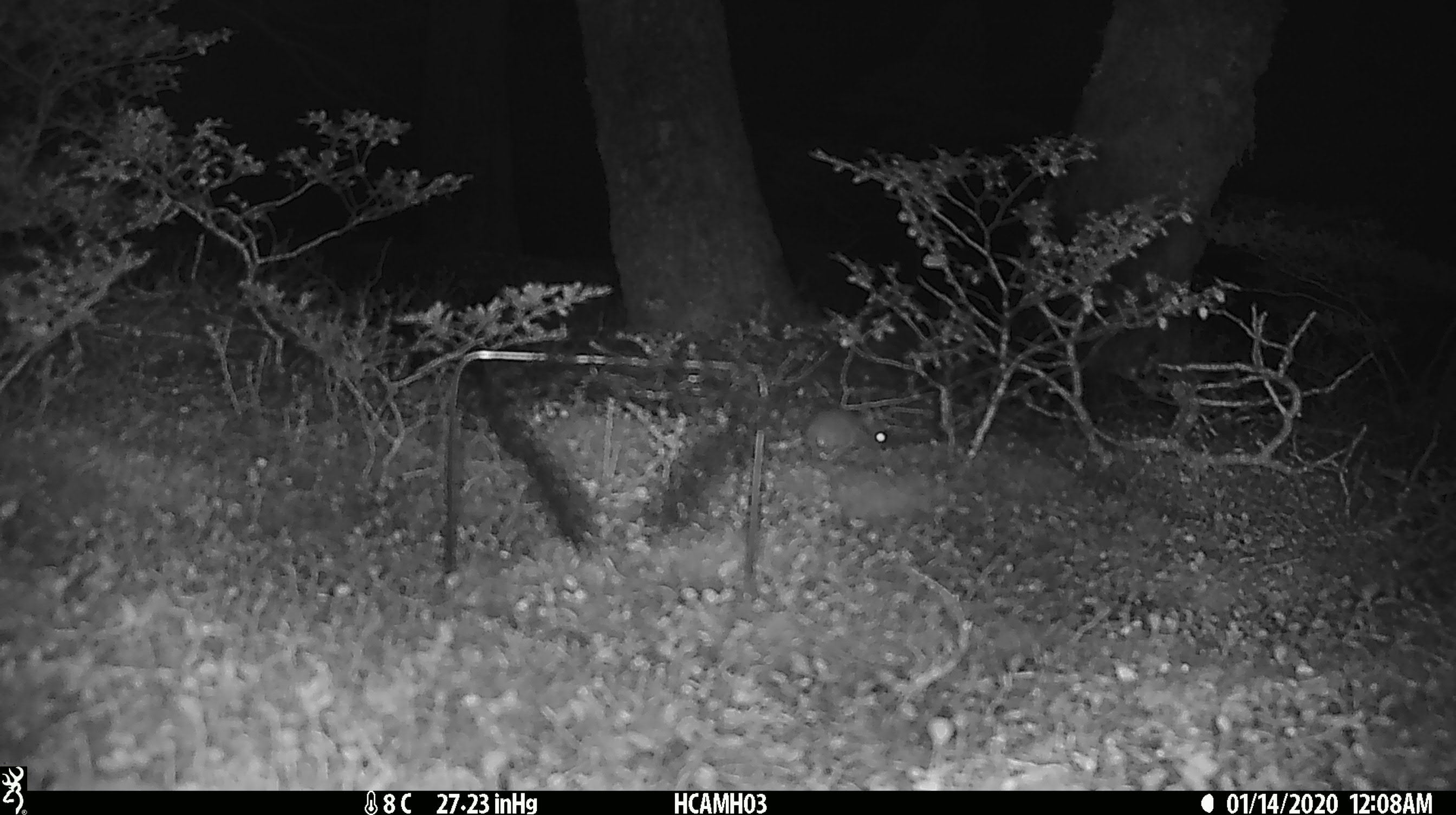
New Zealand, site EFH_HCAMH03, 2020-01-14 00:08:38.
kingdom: Animalia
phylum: Chordata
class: Mammalia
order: Rodentia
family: Muridae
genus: Mus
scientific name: Mus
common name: mouse